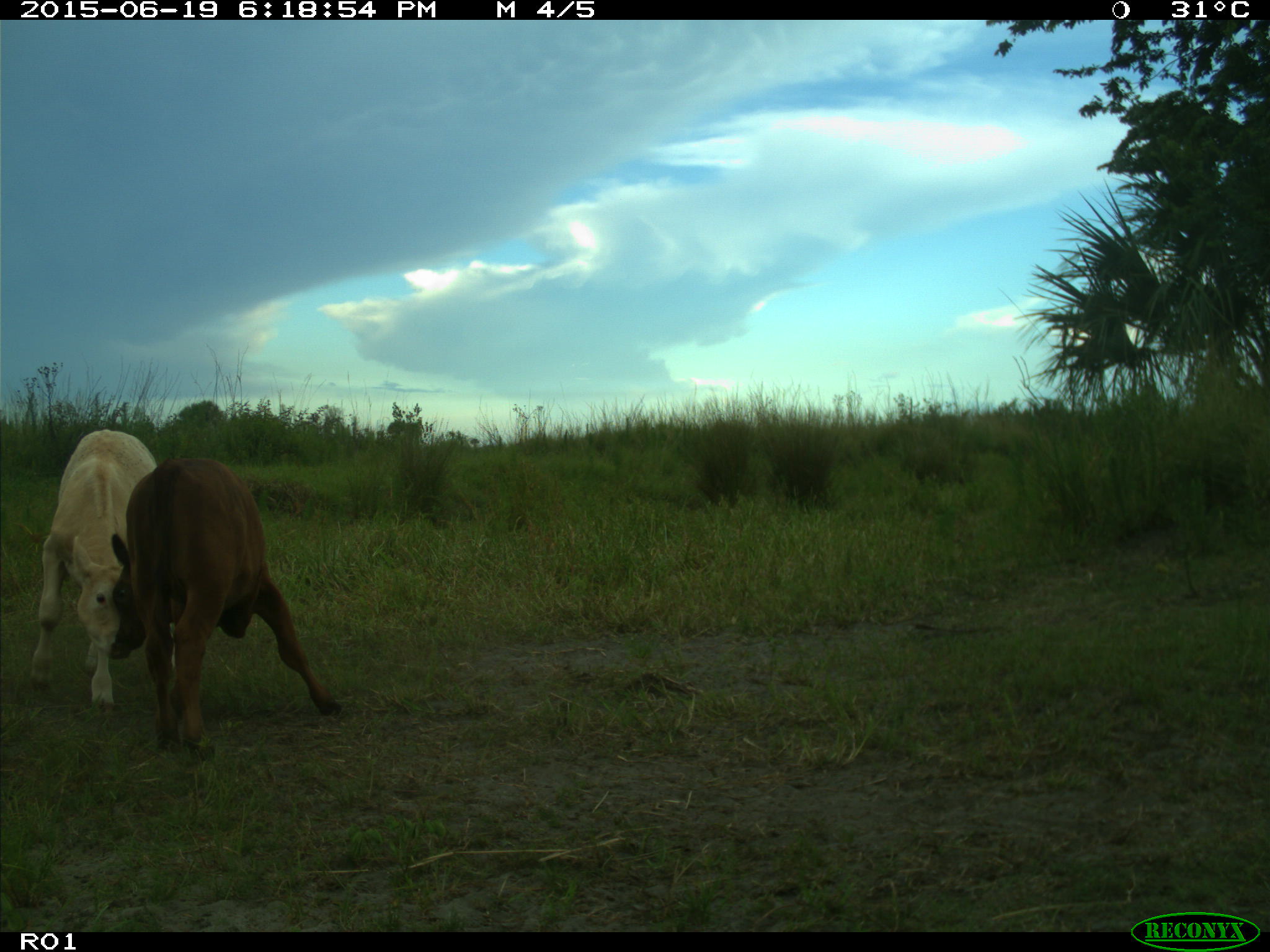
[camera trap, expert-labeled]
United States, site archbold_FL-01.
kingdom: Animalia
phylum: Chordata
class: Mammalia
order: Artiodactyla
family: Bovidae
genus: Bos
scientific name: Bos taurus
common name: domestic cow